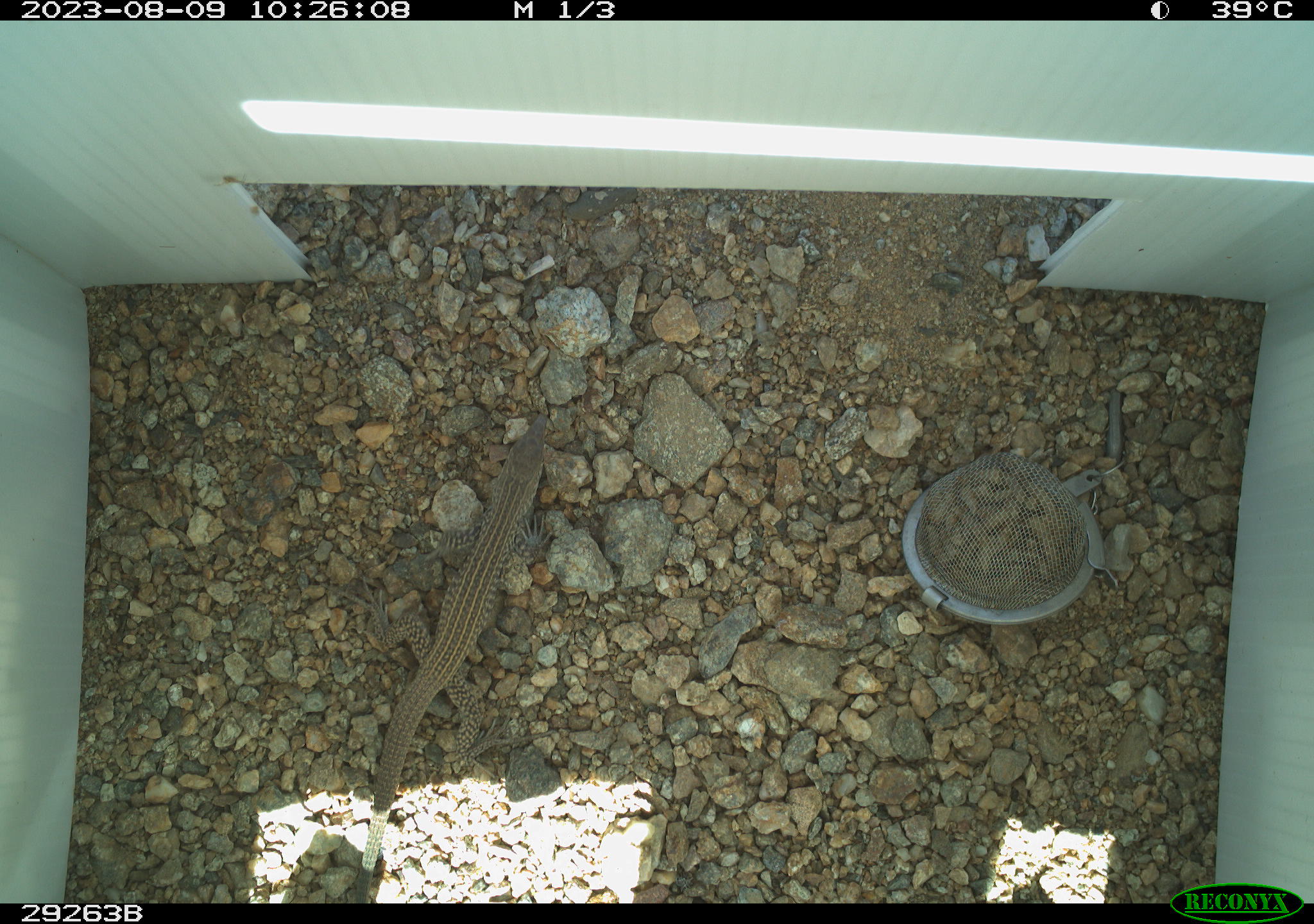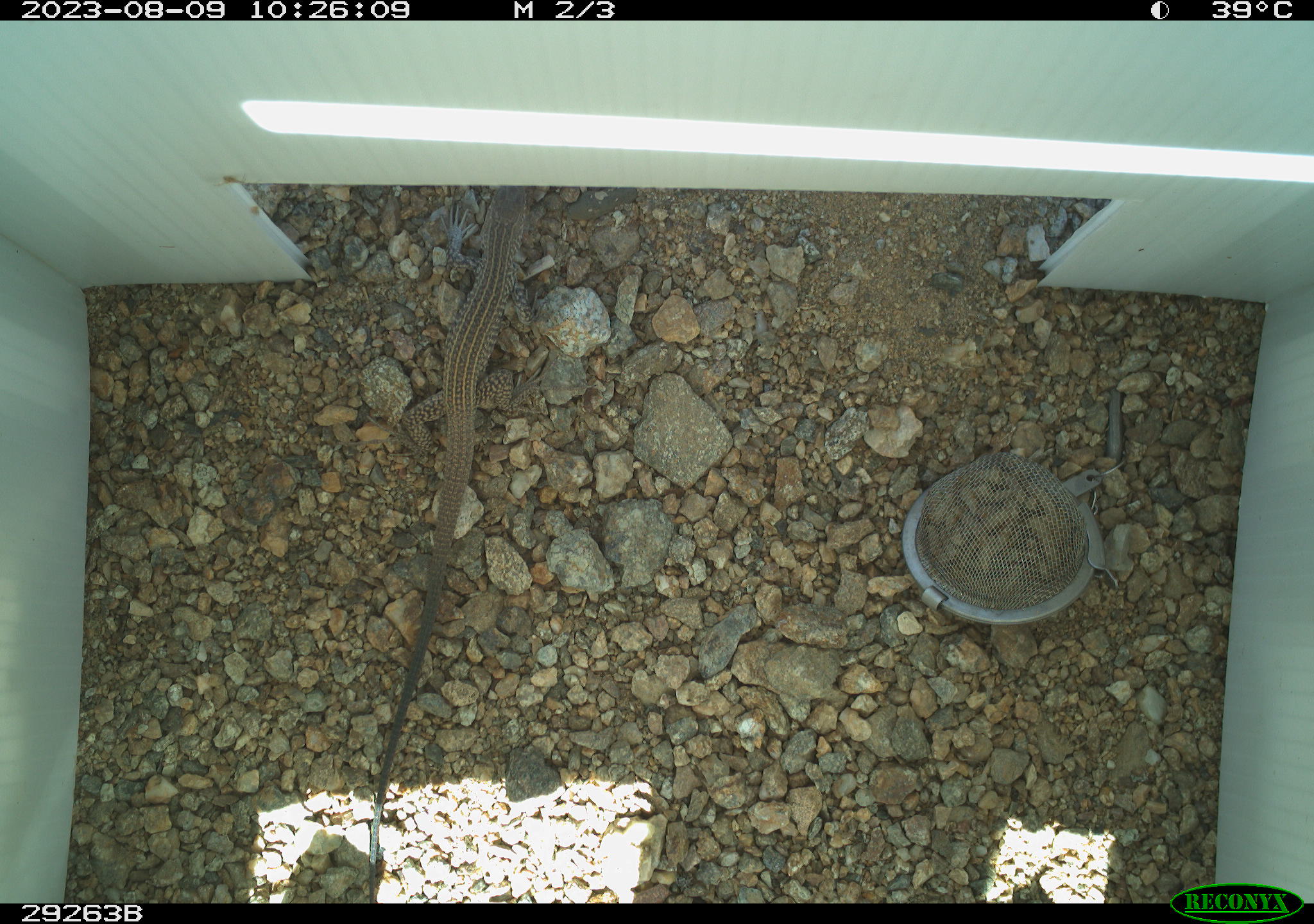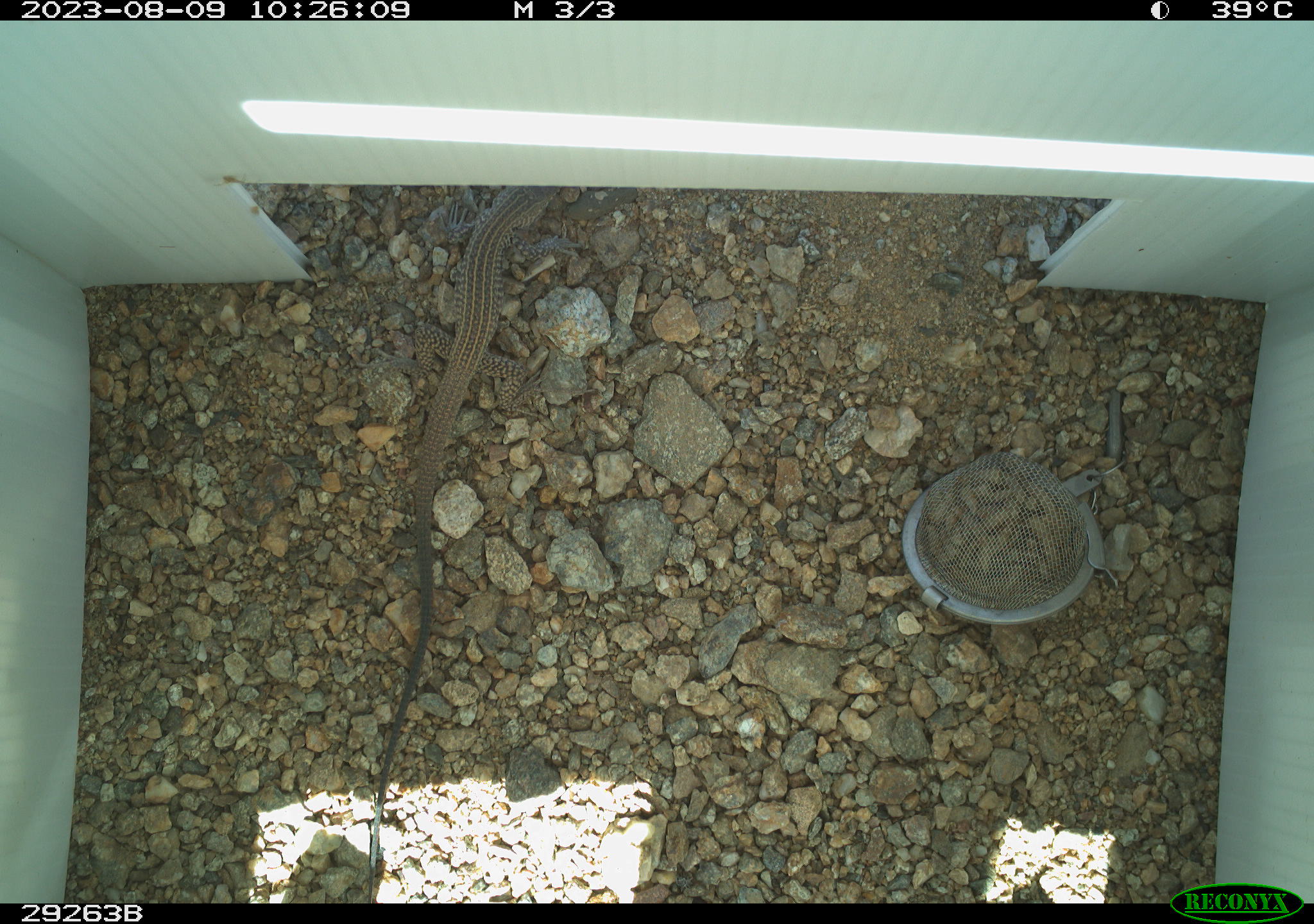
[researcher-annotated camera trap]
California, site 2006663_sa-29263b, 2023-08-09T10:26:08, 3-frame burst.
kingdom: Animalia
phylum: Chordata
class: Reptilia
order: Squamata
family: Teiidae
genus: Aspidoscelis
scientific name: Aspidoscelis tigris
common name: western whiptail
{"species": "western whiptail (Aspidoscelis tigris)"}